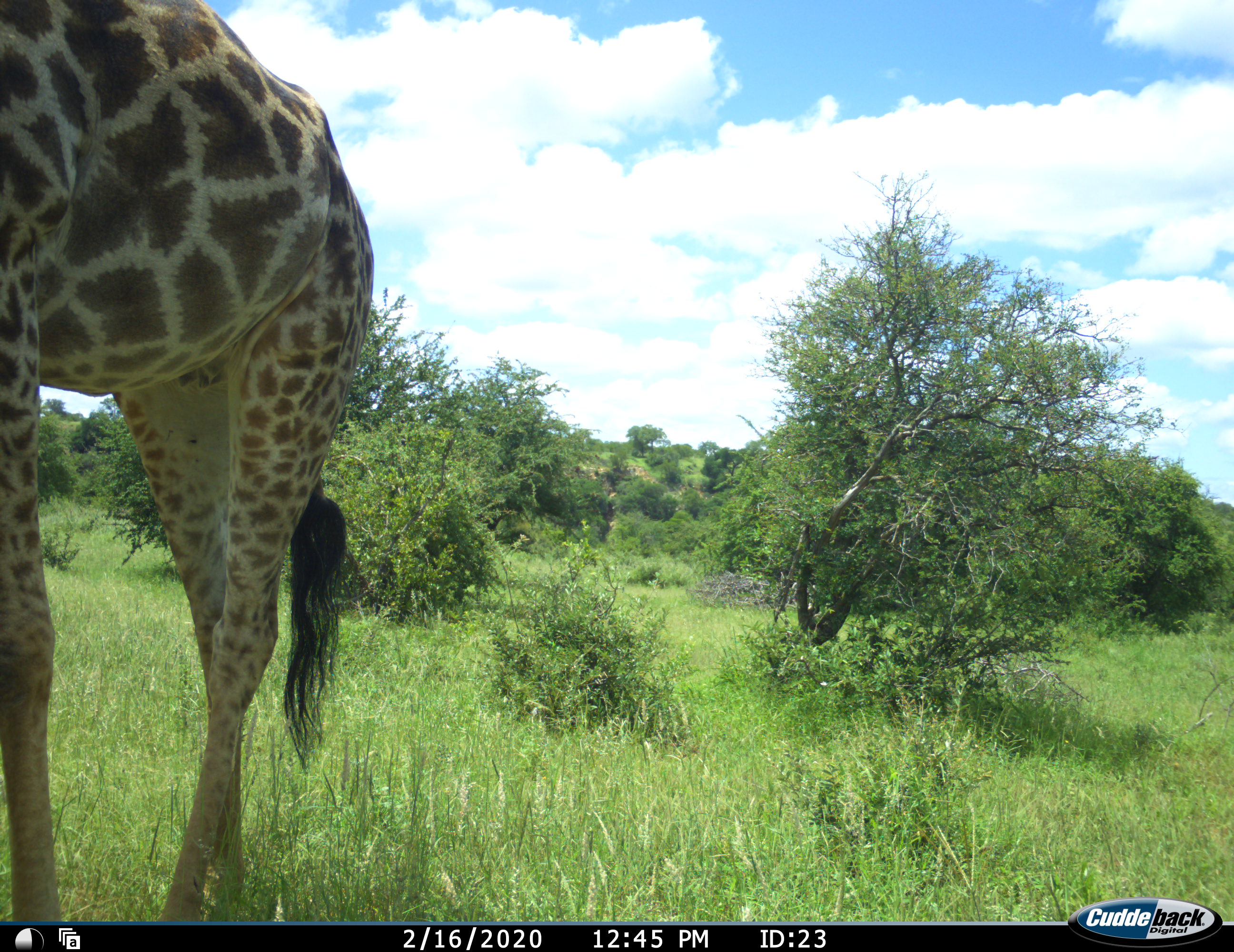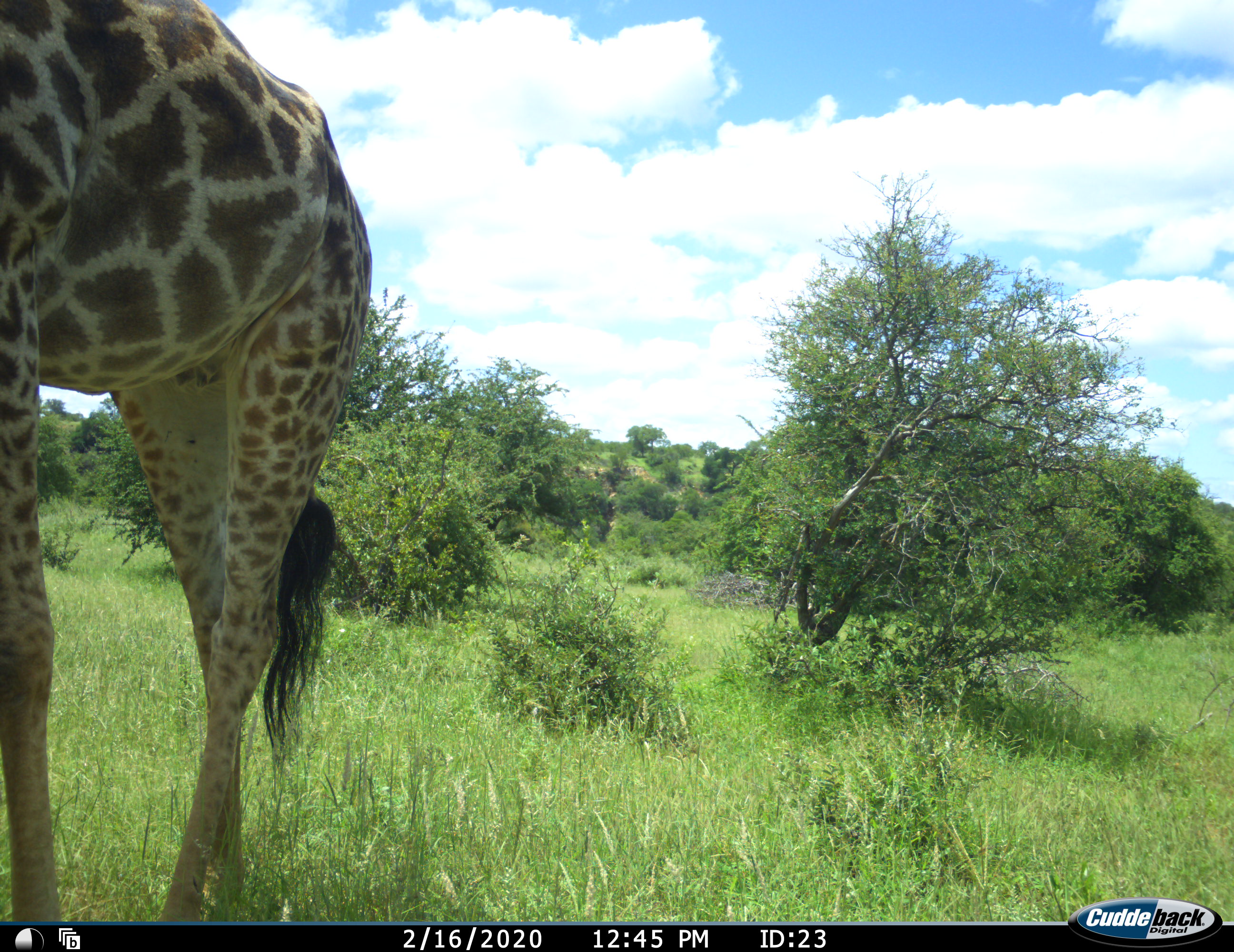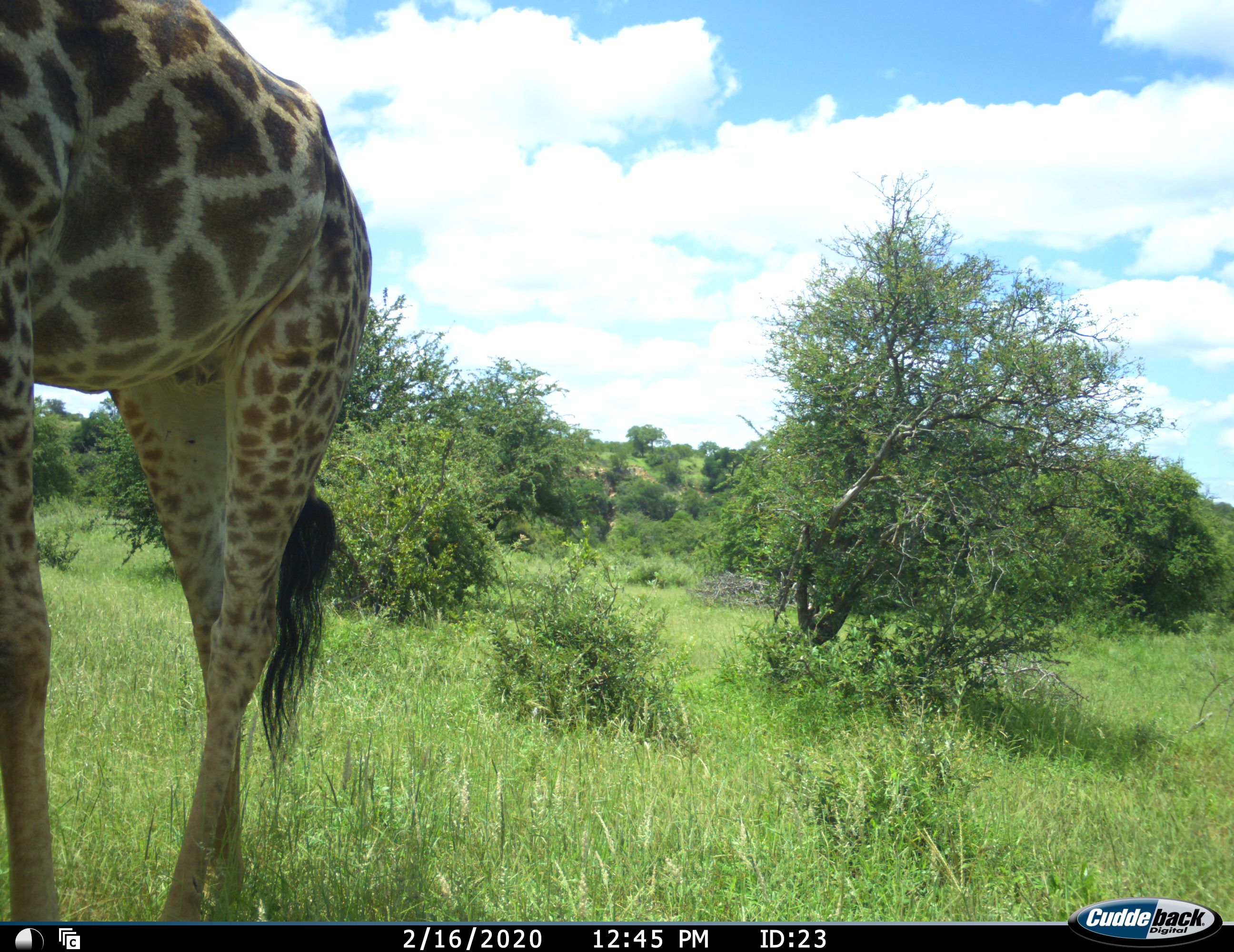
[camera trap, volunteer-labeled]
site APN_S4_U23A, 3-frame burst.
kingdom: Animalia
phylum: Chordata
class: Mammalia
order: Artiodactyla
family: Giraffidae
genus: Giraffa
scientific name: Giraffa camelopardalis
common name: giraffe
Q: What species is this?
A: Giraffe (Giraffa camelopardalis).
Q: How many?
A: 1.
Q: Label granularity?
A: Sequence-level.